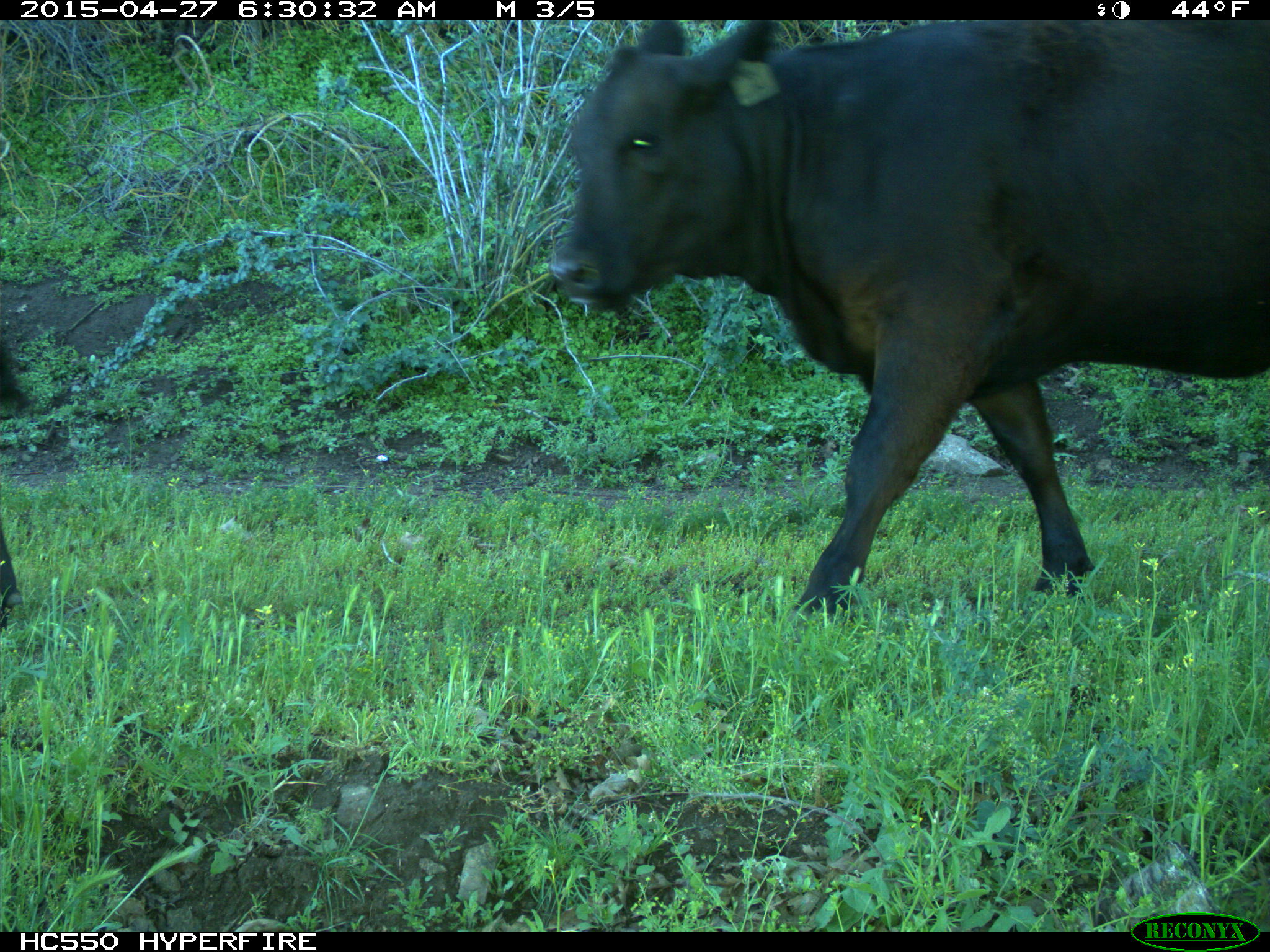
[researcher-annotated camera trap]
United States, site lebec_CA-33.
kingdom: Animalia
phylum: Chordata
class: Mammalia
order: Artiodactyla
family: Bovidae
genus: Bos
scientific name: Bos taurus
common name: domestic cow